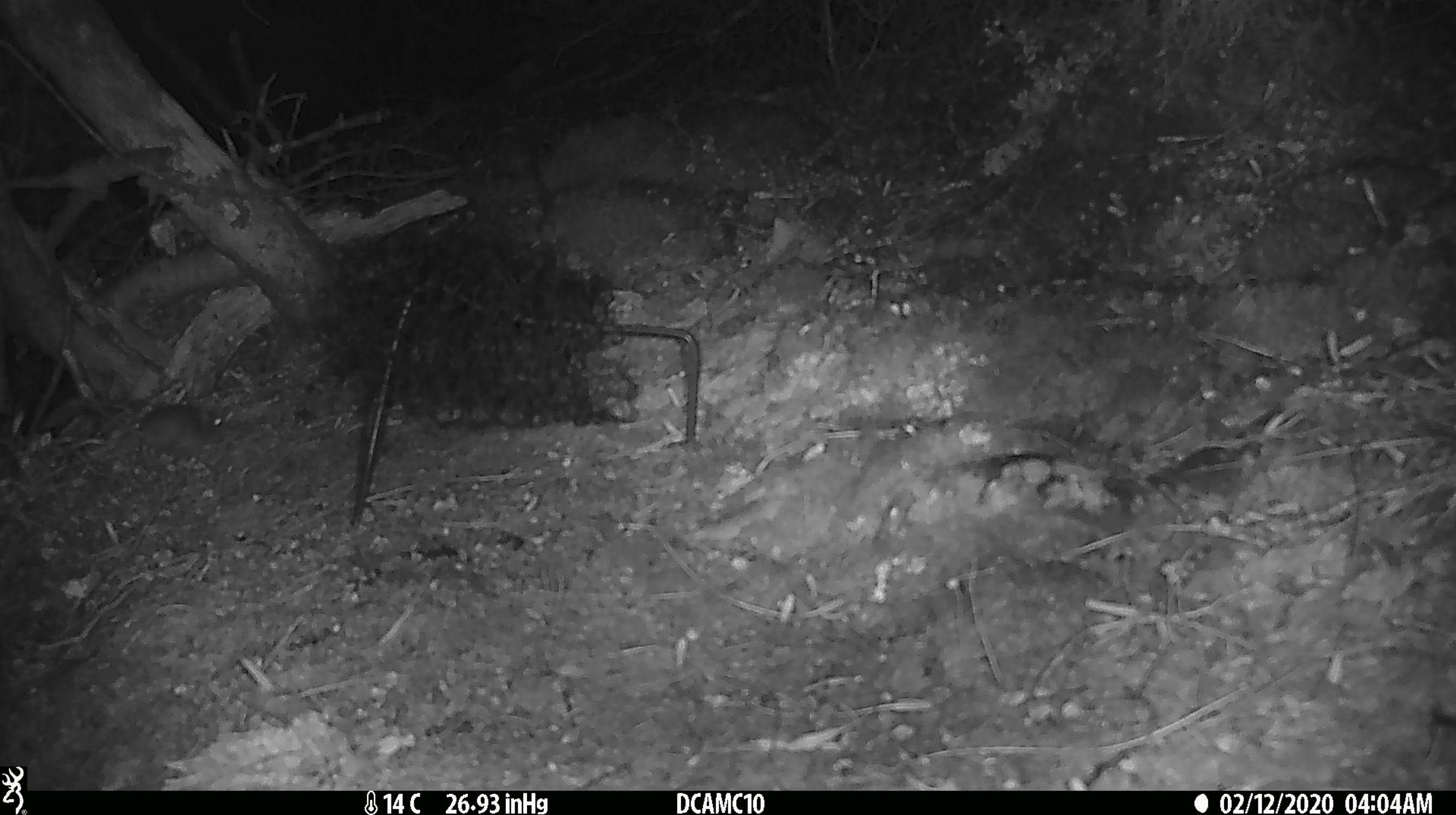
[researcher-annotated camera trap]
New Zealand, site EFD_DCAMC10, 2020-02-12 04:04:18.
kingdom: Animalia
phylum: Chordata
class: Mammalia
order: Rodentia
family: Muridae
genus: Mus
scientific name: Mus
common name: mouse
Mouse (Mus).